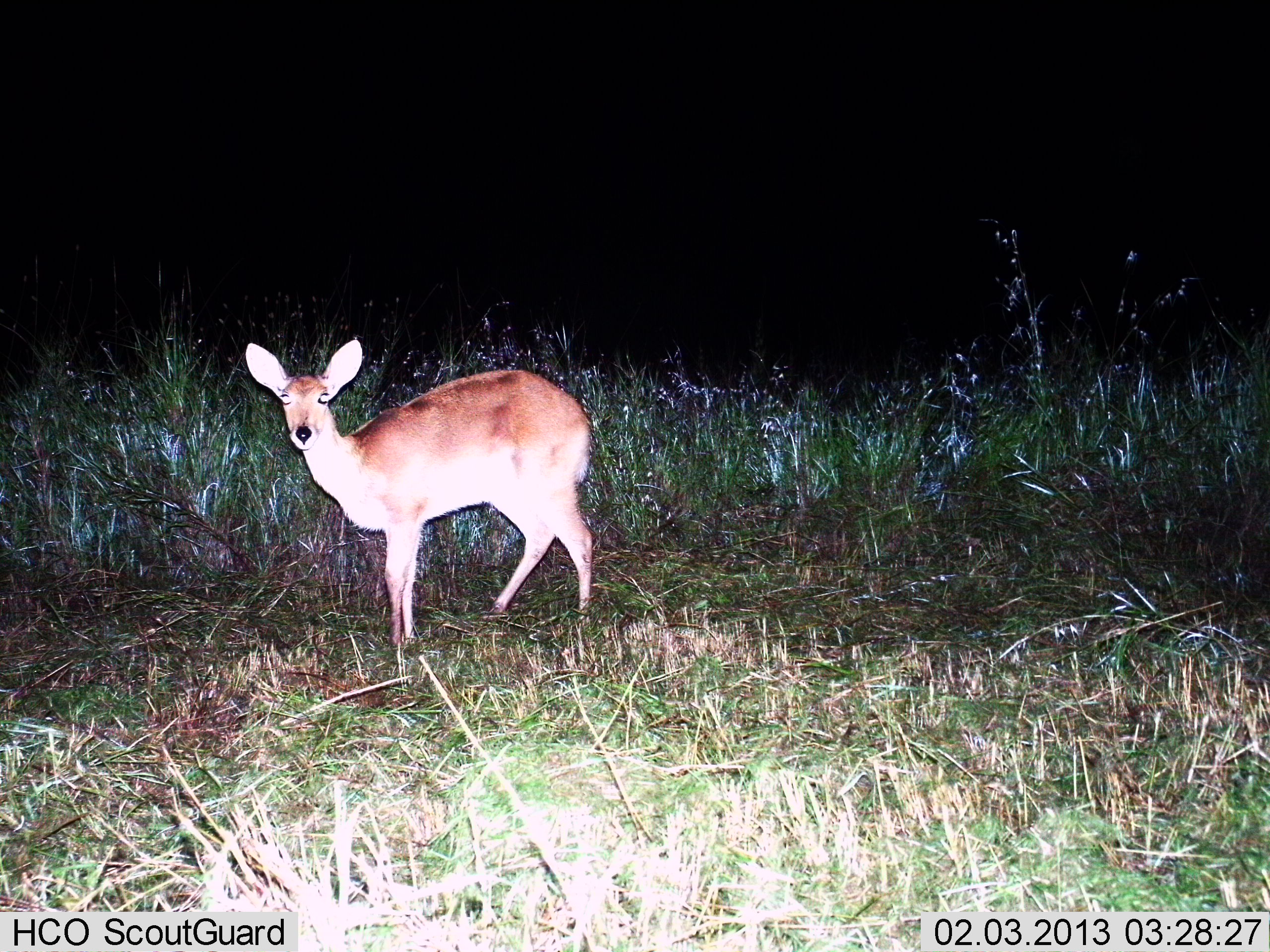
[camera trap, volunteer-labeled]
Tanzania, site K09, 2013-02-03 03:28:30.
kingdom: Animalia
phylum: Chordata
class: Mammalia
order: Artiodactyla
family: Bovidae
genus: Redunca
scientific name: Redunca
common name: reedbuck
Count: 1.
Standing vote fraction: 93%.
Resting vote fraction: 0%.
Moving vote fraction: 7%.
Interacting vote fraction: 0%.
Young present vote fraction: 7%.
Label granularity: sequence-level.